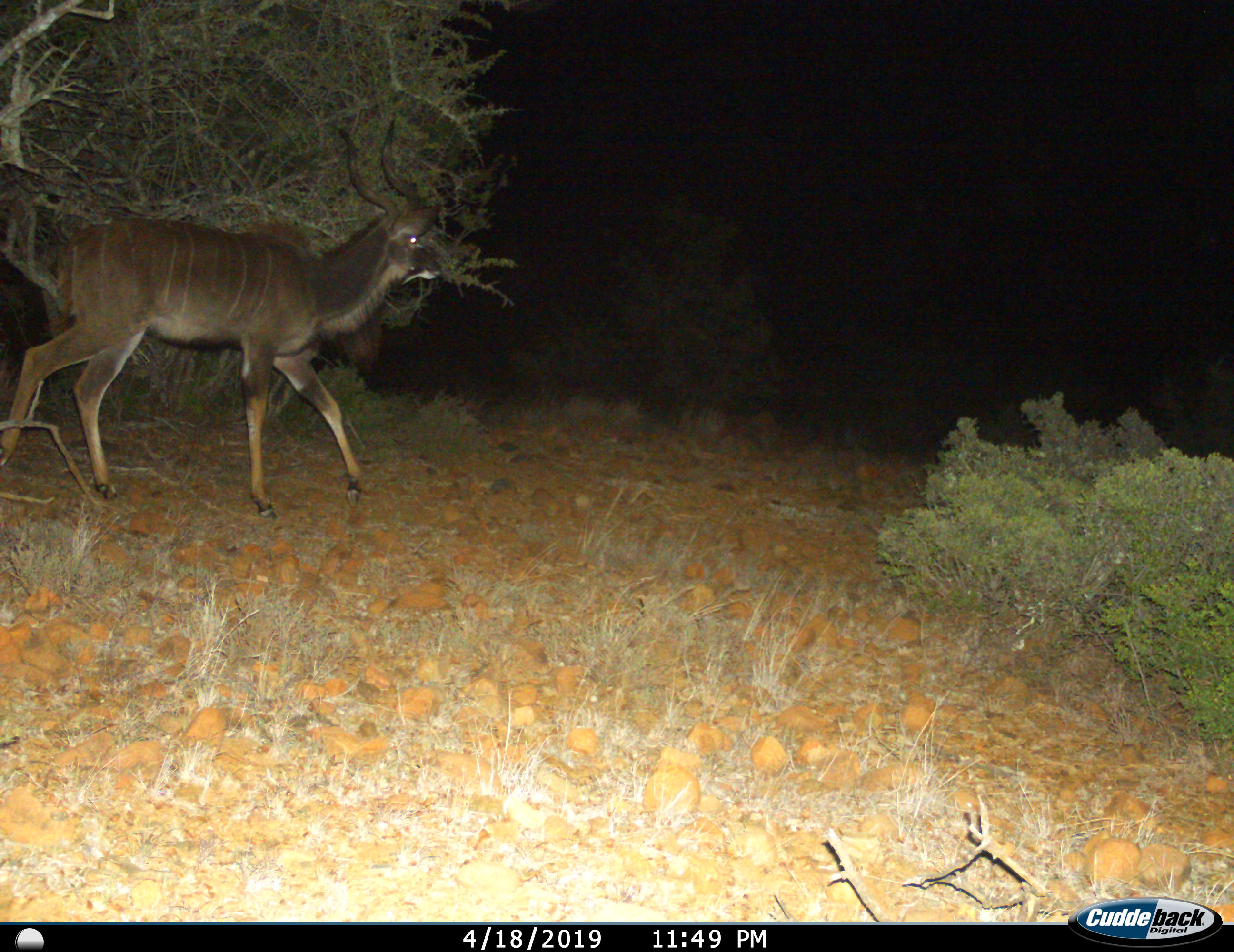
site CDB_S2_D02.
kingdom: Animalia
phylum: Chordata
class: Mammalia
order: Artiodactyla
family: Bovidae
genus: Tragelaphus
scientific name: Tragelaphus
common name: kudu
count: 1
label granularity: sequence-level